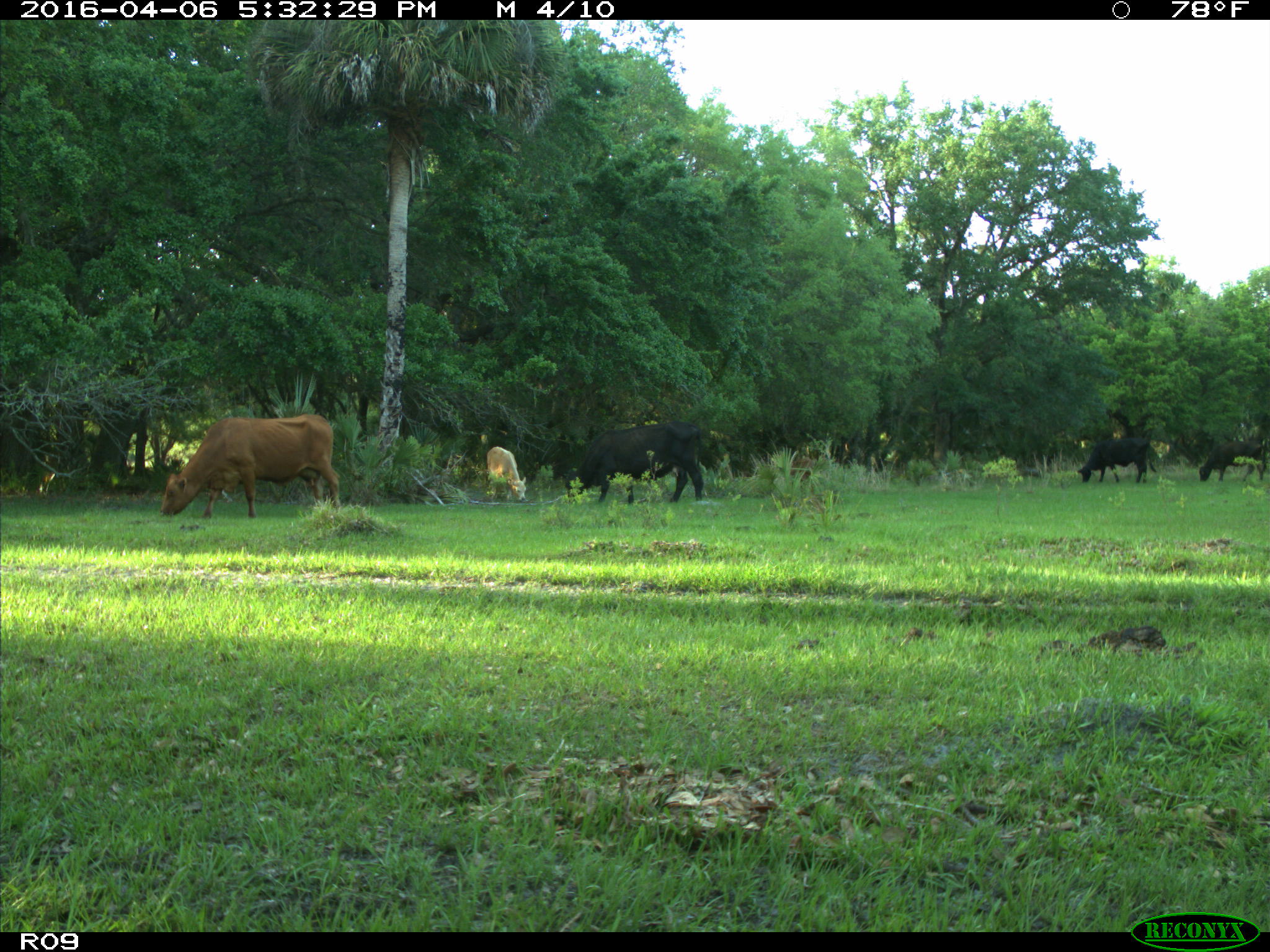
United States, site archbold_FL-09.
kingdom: Animalia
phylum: Chordata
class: Mammalia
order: Artiodactyla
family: Bovidae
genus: Bos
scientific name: Bos taurus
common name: domestic cow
Bos taurus (domestic cow).